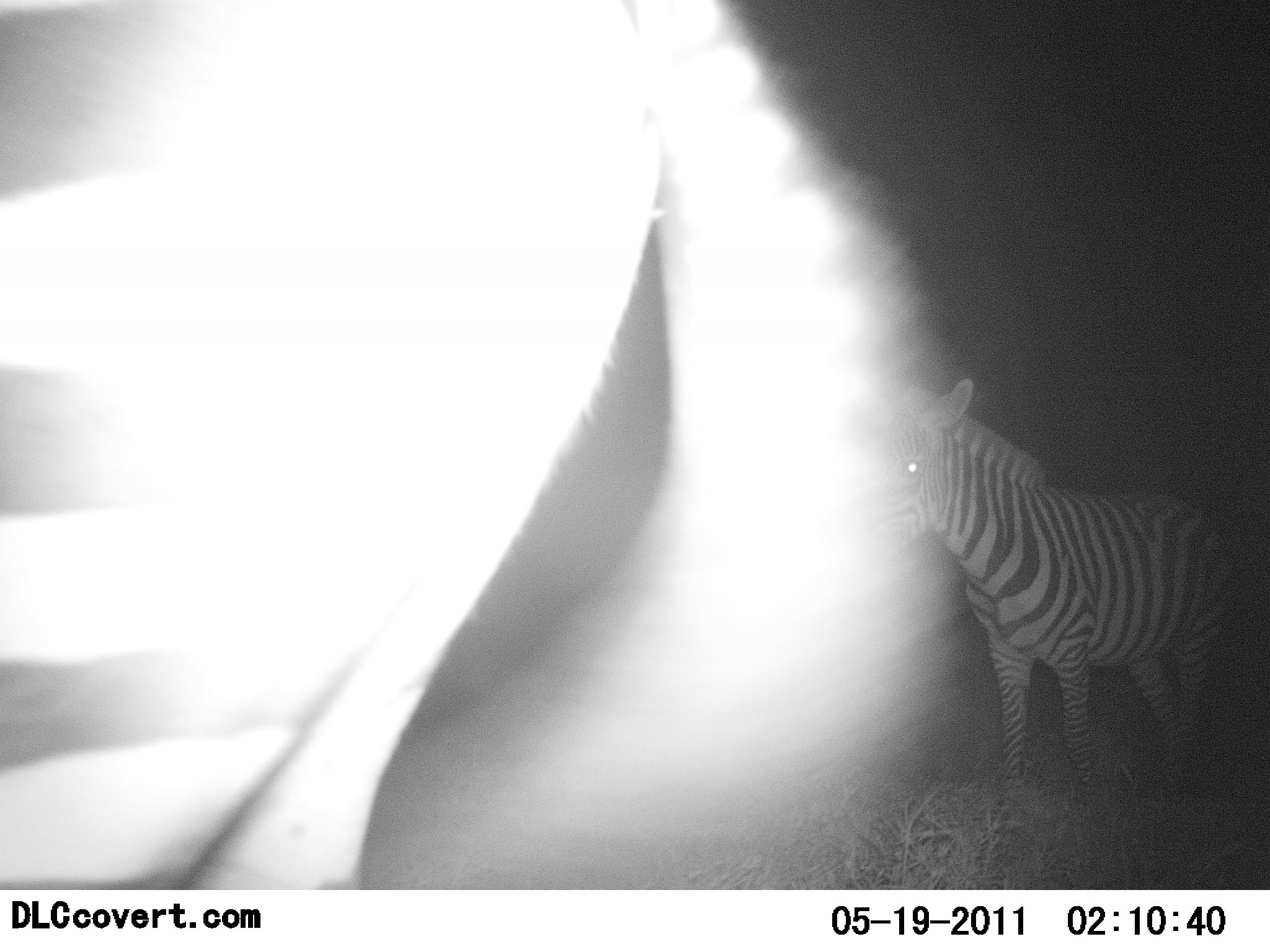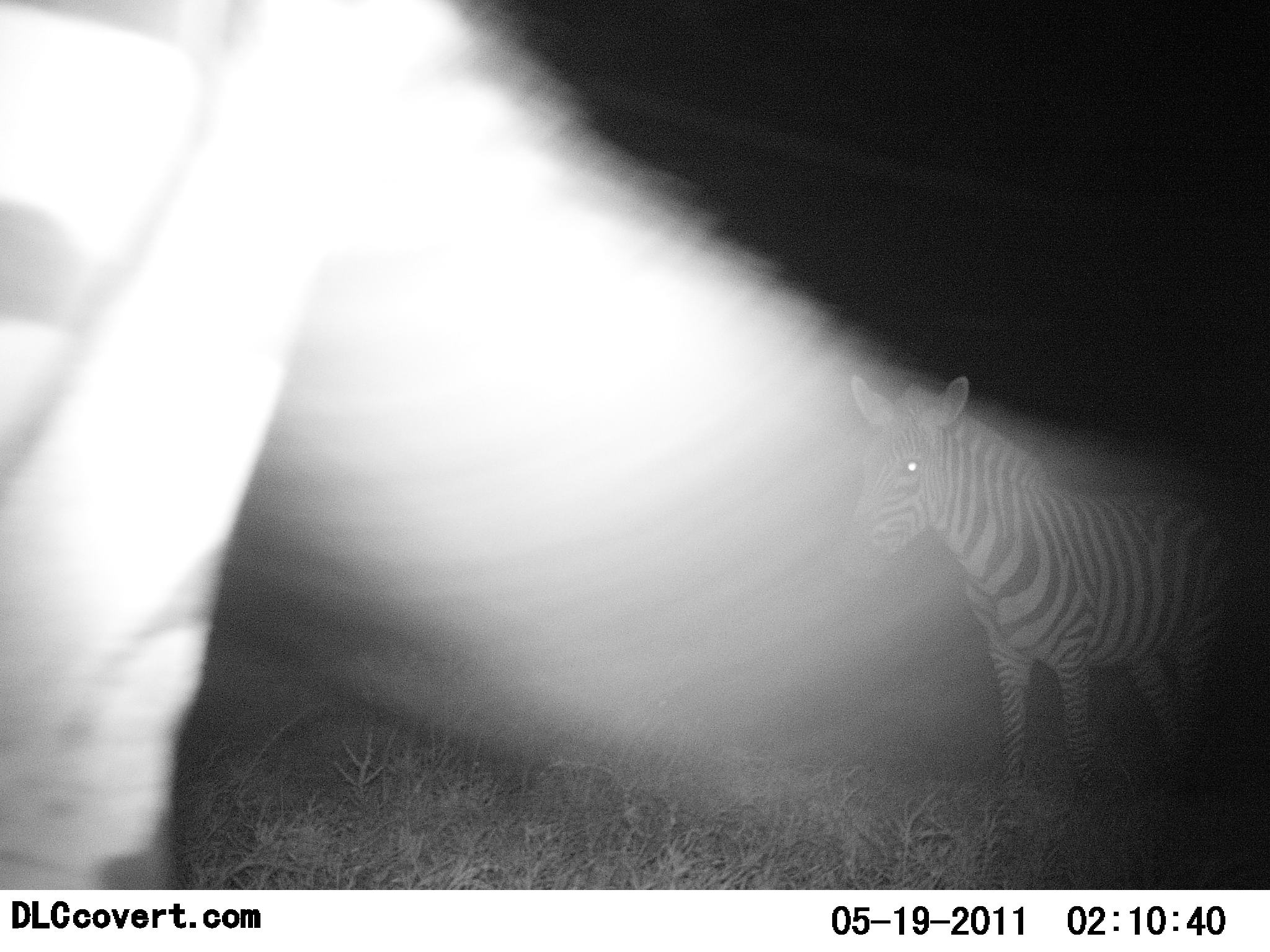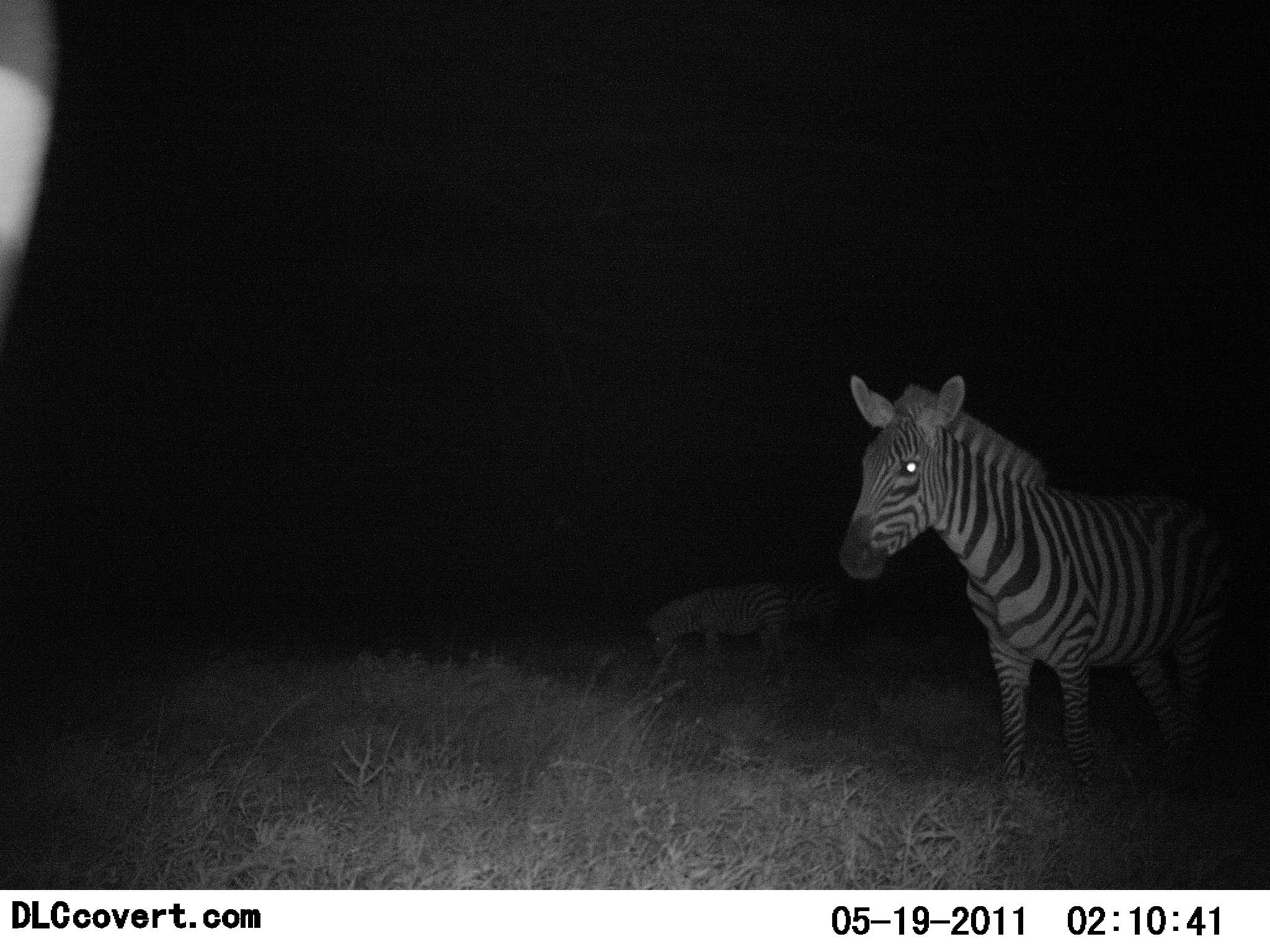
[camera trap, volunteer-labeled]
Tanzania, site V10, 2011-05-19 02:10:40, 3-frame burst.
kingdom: Animalia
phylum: Chordata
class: Mammalia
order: Perissodactyla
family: Equidae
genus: Equus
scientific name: Equus quagga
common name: plains zebra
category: zebra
Zebra (plains zebra) (Equus quagga), count 4. Behavior (volunteer vote fractions): standing 60%, resting 10%, moving 50%, interacting 0%. Young present (vote fraction): 0%. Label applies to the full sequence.